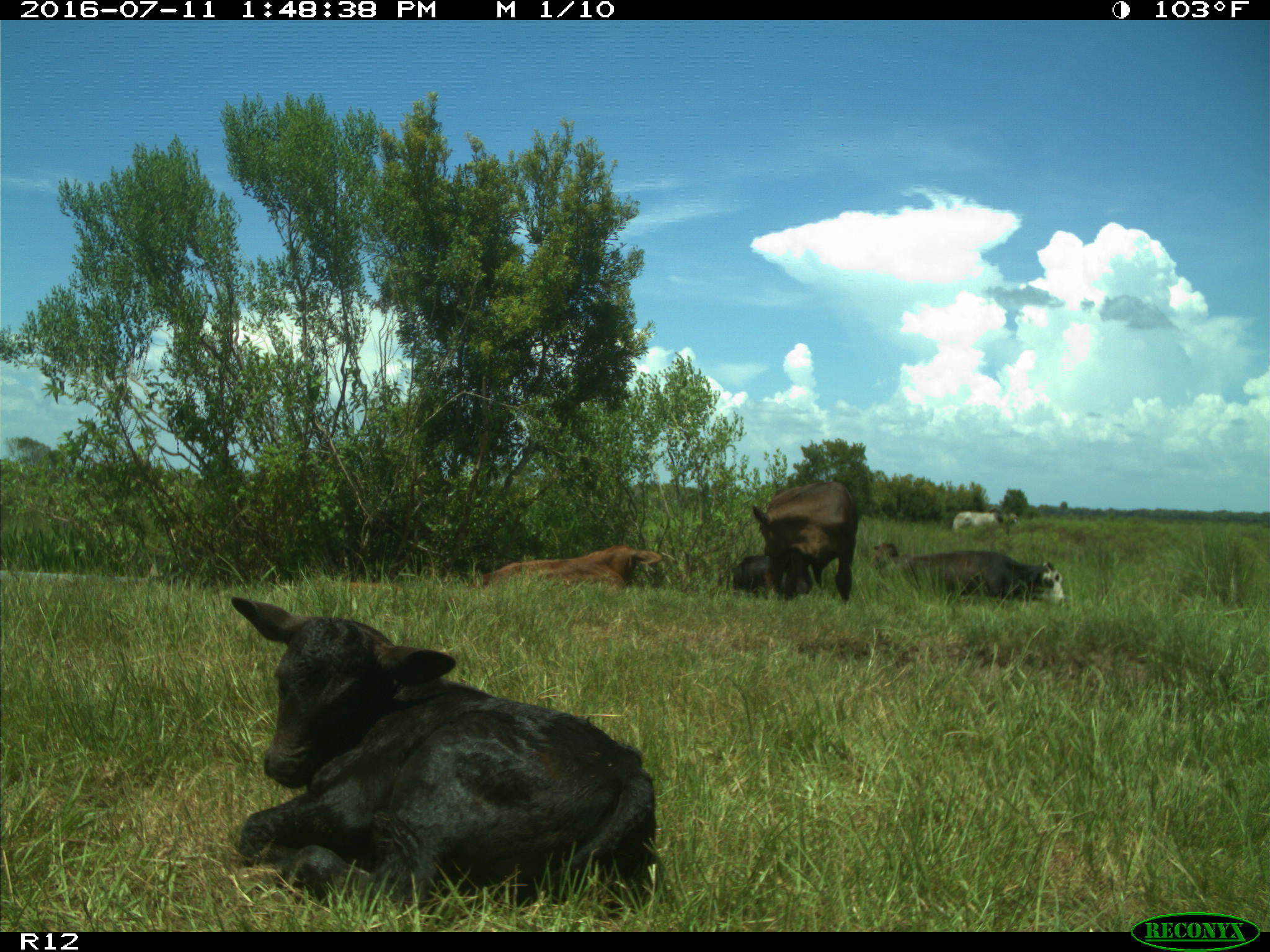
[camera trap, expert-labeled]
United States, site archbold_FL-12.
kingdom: Animalia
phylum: Chordata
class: Mammalia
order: Artiodactyla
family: Bovidae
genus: Bos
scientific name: Bos taurus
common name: domestic cow